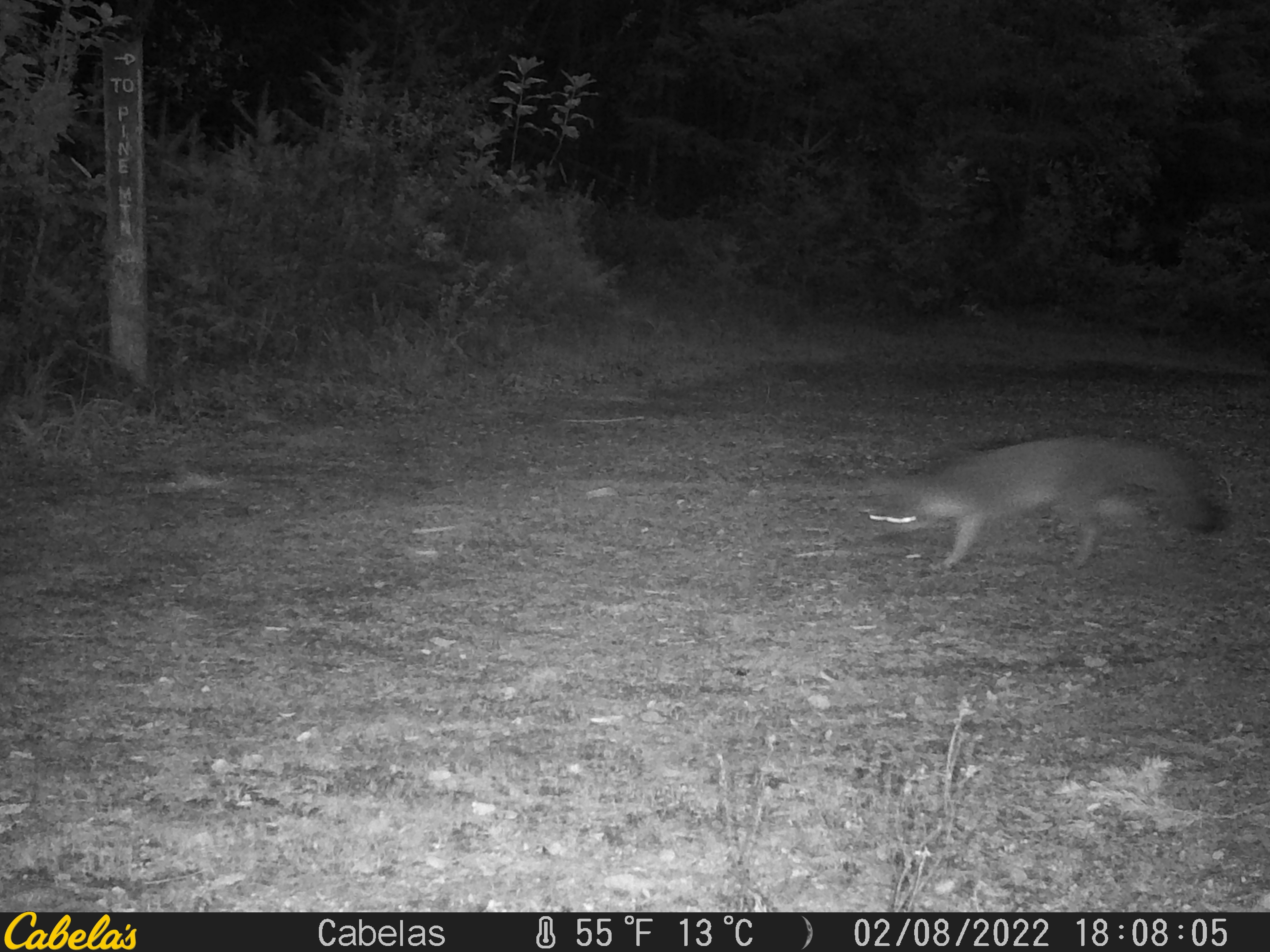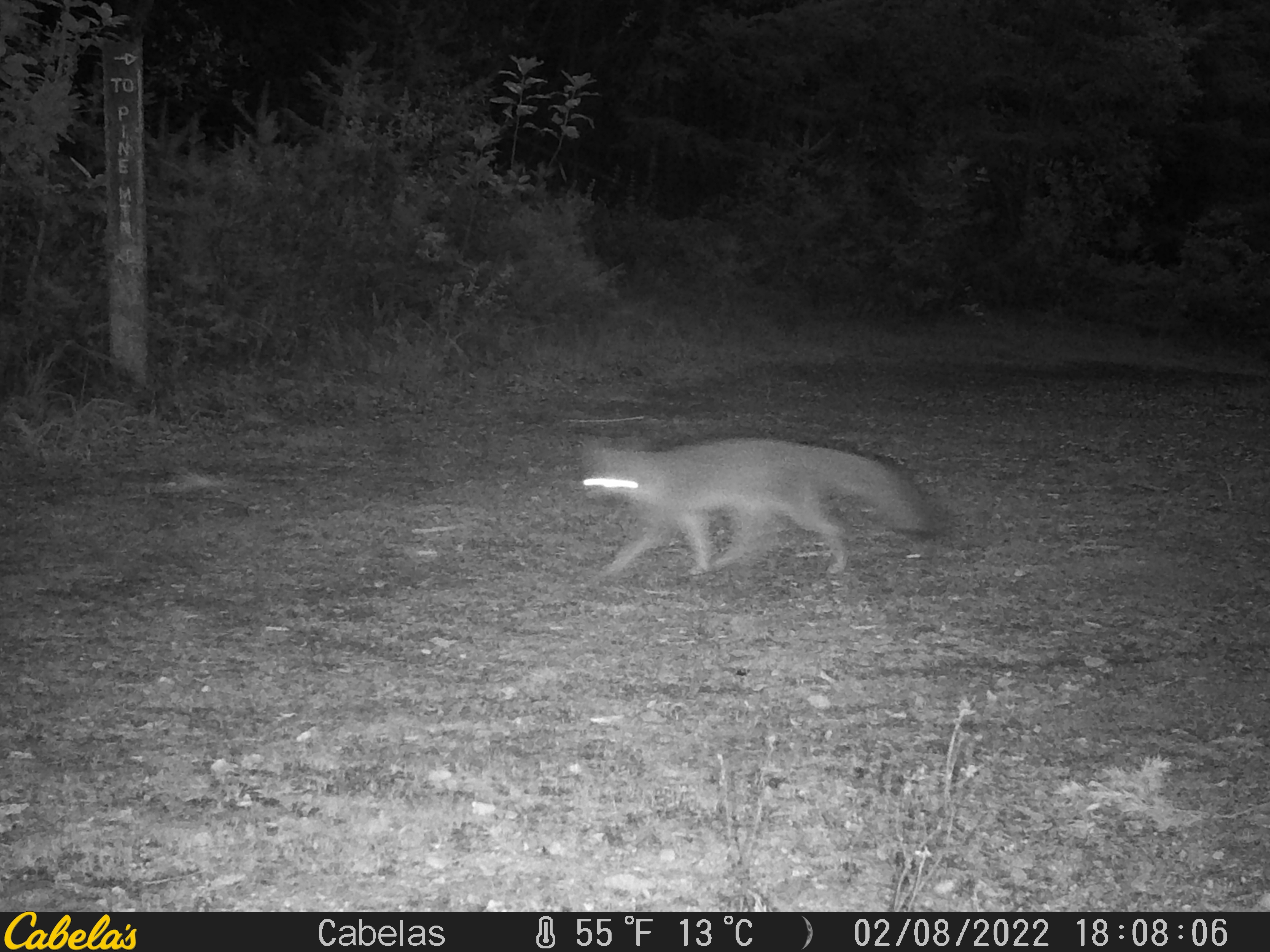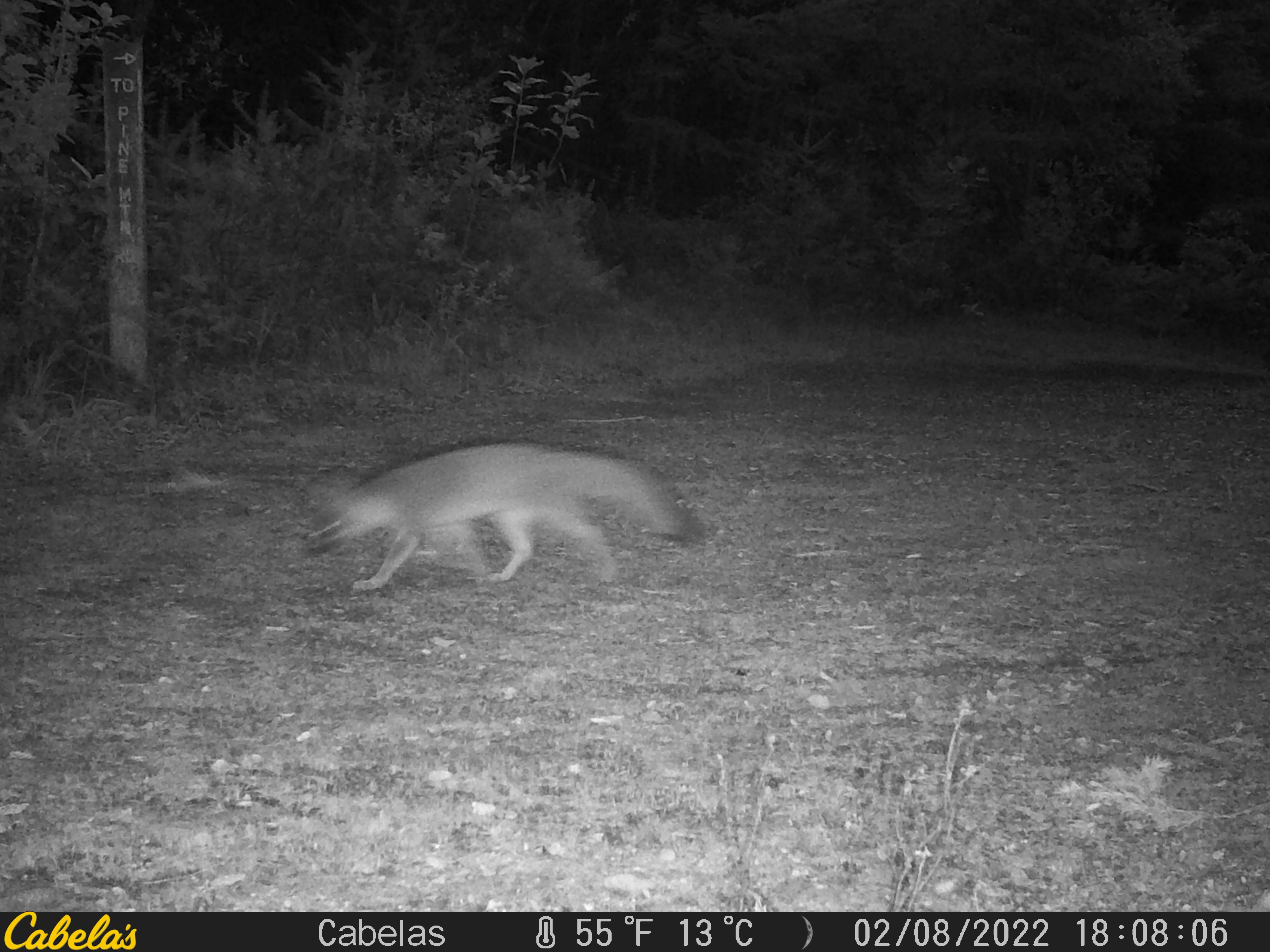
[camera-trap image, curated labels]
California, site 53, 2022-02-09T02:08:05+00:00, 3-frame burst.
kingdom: Animalia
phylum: Chordata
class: Mammalia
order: Carnivora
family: Canidae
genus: Urocyon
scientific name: Urocyon cinereoargenteus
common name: gray fox